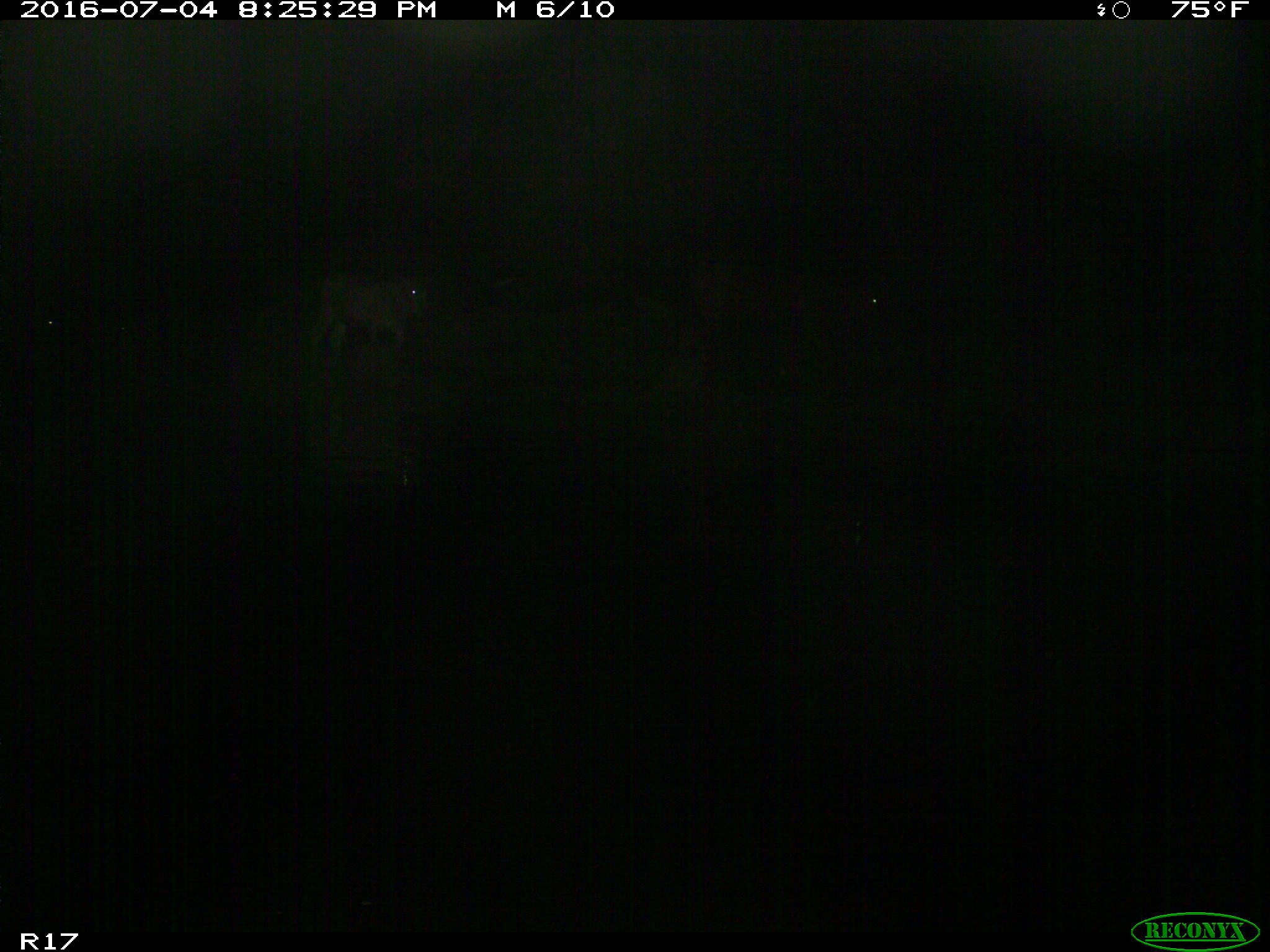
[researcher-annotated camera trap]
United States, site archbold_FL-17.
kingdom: Animalia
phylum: Chordata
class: Mammalia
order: Artiodactyla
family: Bovidae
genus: Bos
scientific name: Bos taurus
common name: domestic cow